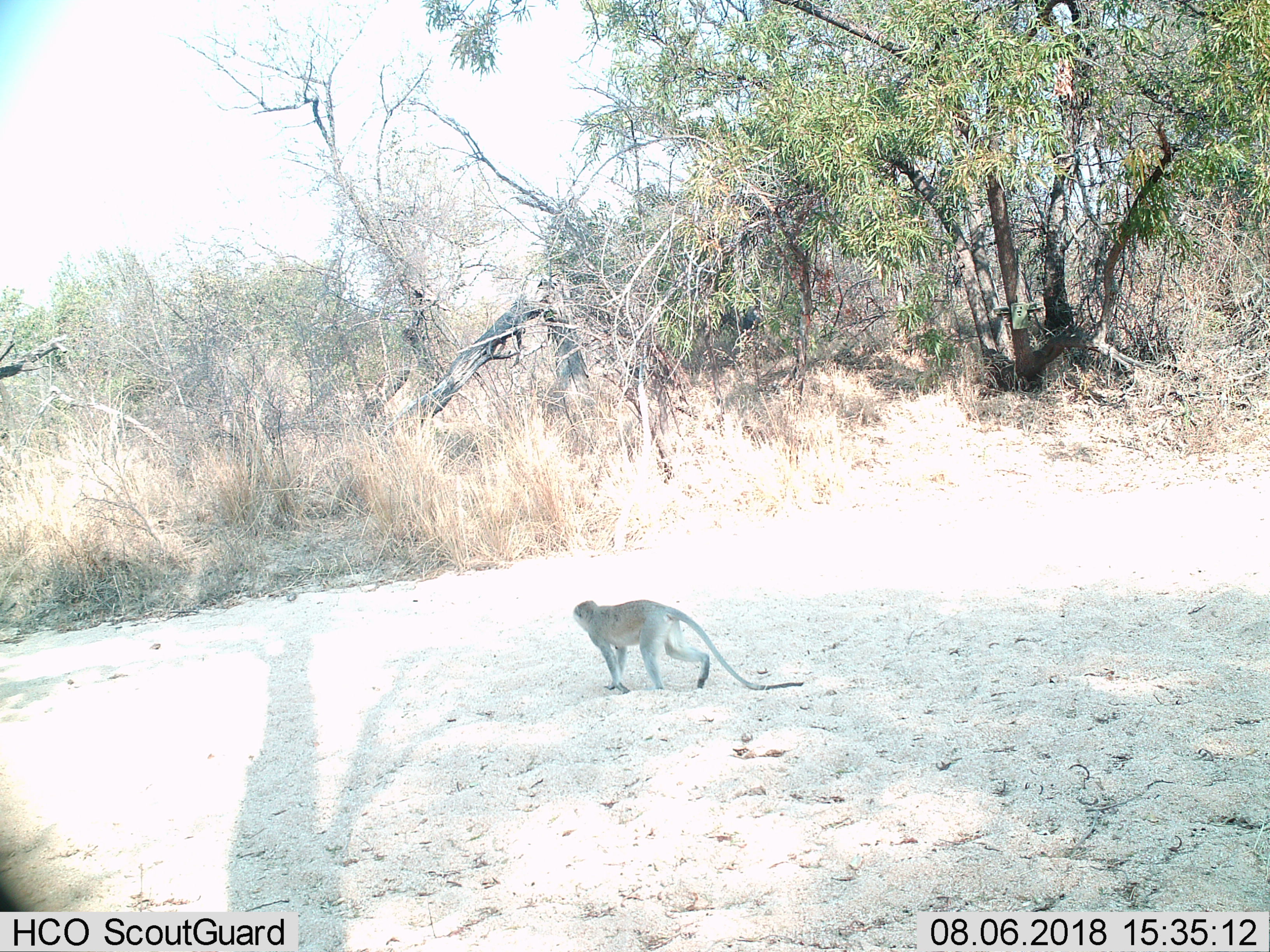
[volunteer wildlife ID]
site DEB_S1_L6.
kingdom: Animalia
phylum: Chordata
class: Mammalia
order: Primates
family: Cercopithecidae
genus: Chlorocebus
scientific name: Chlorocebus pygerythrus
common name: vervet monkey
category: monkeyvervet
Monkeyvervet (vervet monkey) (Chlorocebus pygerythrus), count 1. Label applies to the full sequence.